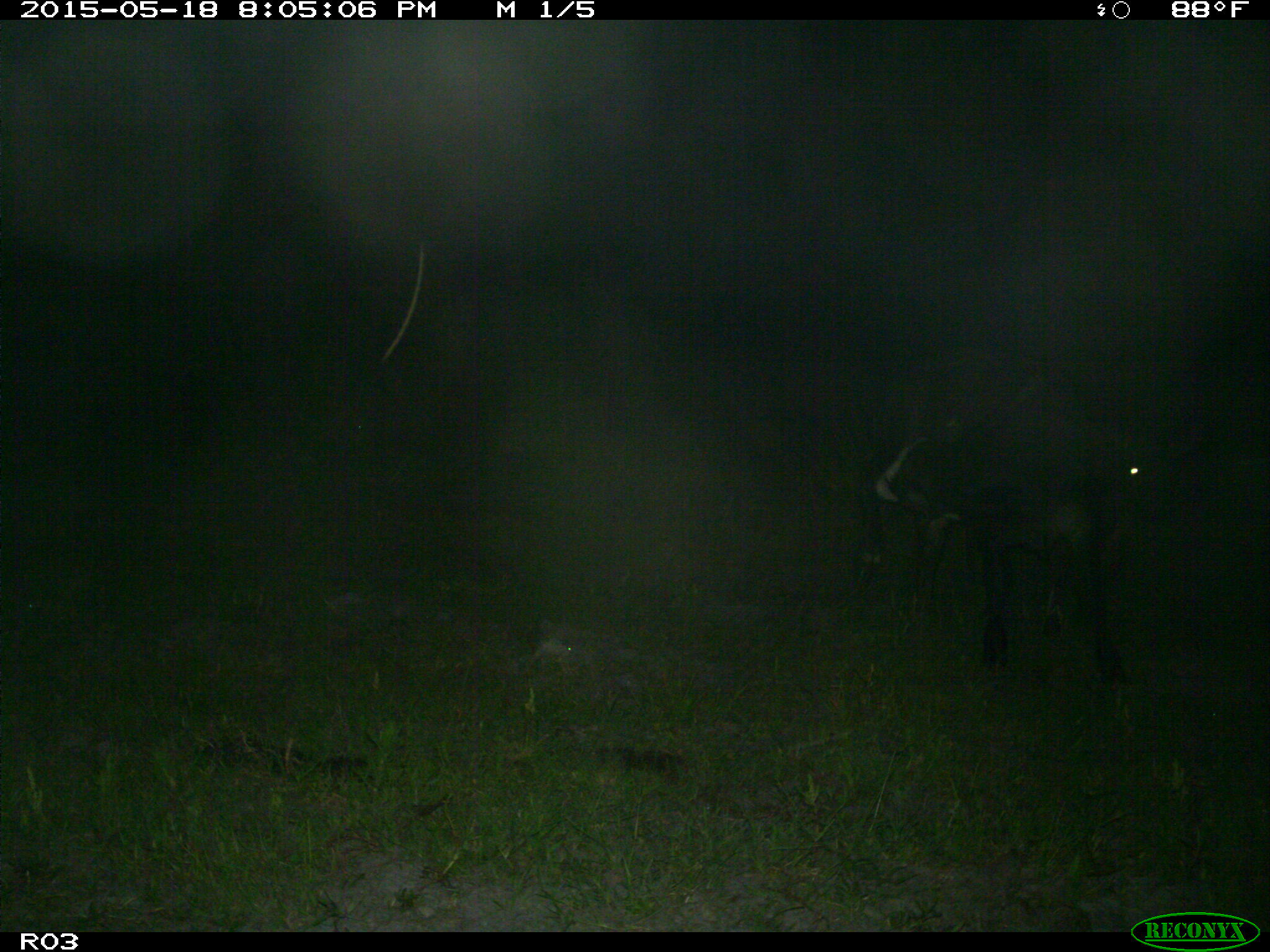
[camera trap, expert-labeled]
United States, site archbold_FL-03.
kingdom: Animalia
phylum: Chordata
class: Mammalia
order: Artiodactyla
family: Bovidae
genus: Bos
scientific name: Bos taurus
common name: domestic cow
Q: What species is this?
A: Bos taurus (domestic cow).